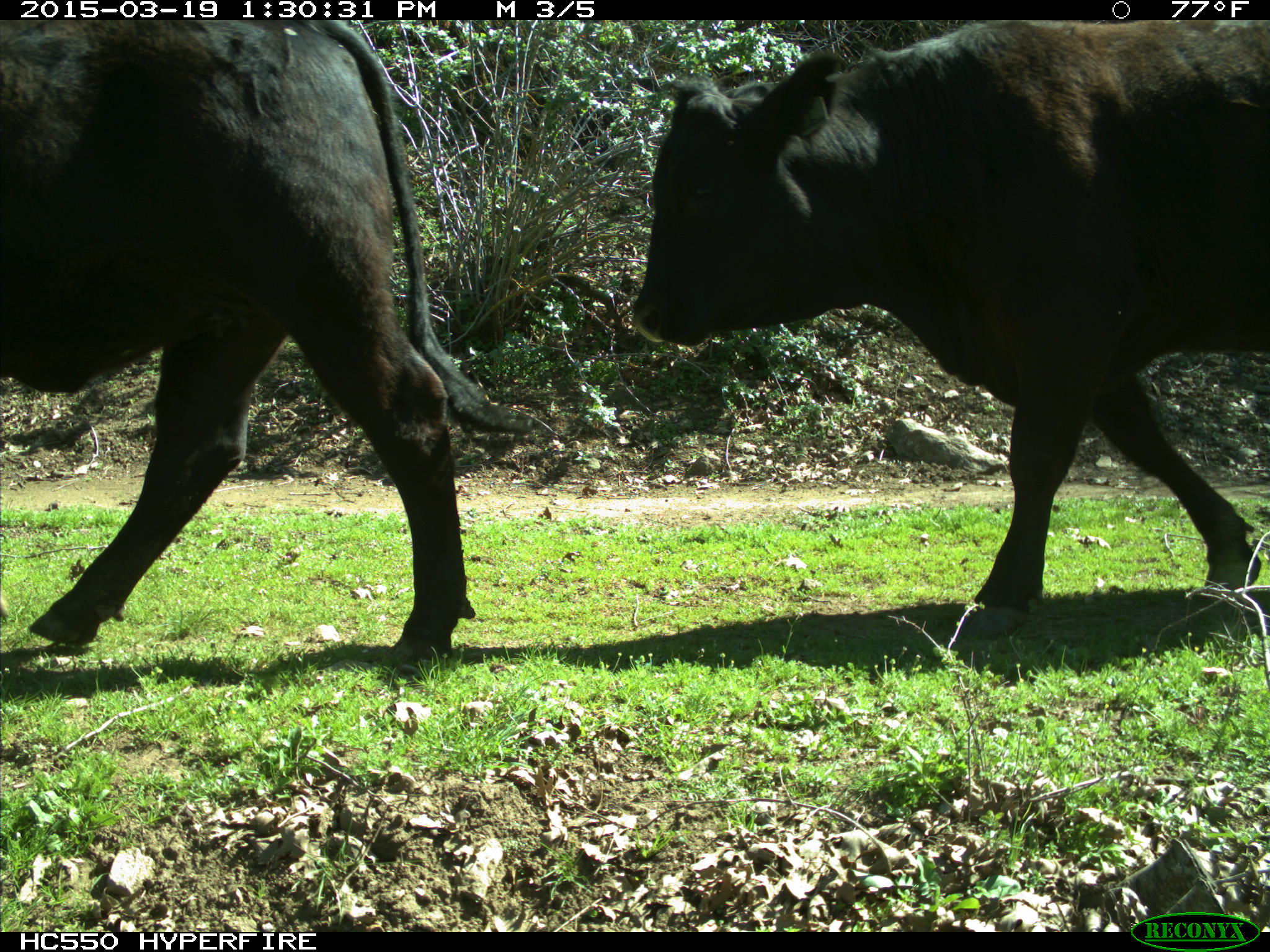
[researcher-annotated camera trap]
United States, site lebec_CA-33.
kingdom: Animalia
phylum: Chordata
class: Mammalia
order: Artiodactyla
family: Bovidae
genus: Bos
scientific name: Bos taurus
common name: domestic cow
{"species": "Bos taurus (domestic cow)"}